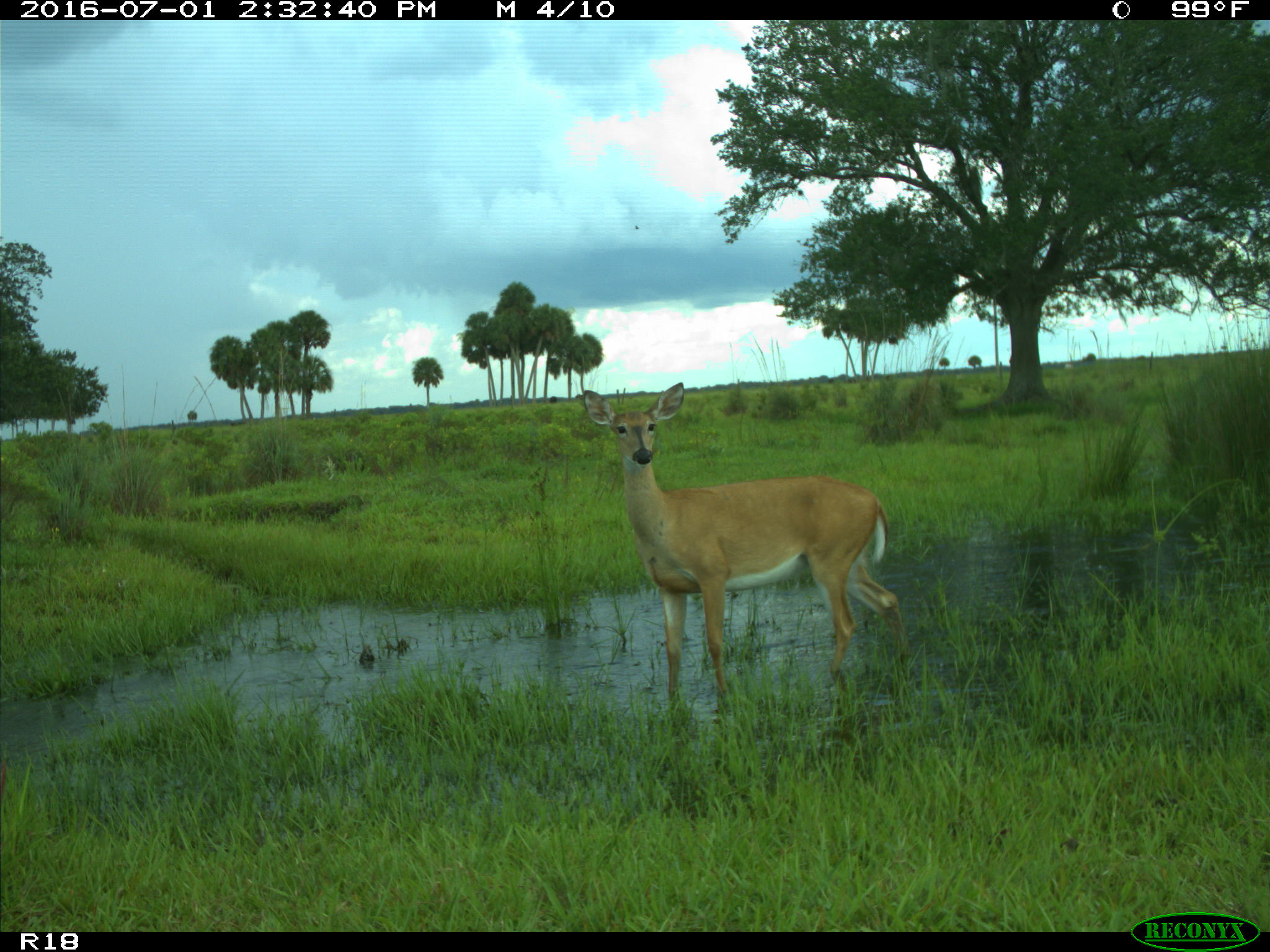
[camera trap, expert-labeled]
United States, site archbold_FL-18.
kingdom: Animalia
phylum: Chordata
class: Mammalia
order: Artiodactyla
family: Cervidae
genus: Odocoileus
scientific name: Odocoileus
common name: deer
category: unidentified deer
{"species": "unidentified deer (deer) (Odocoileus)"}